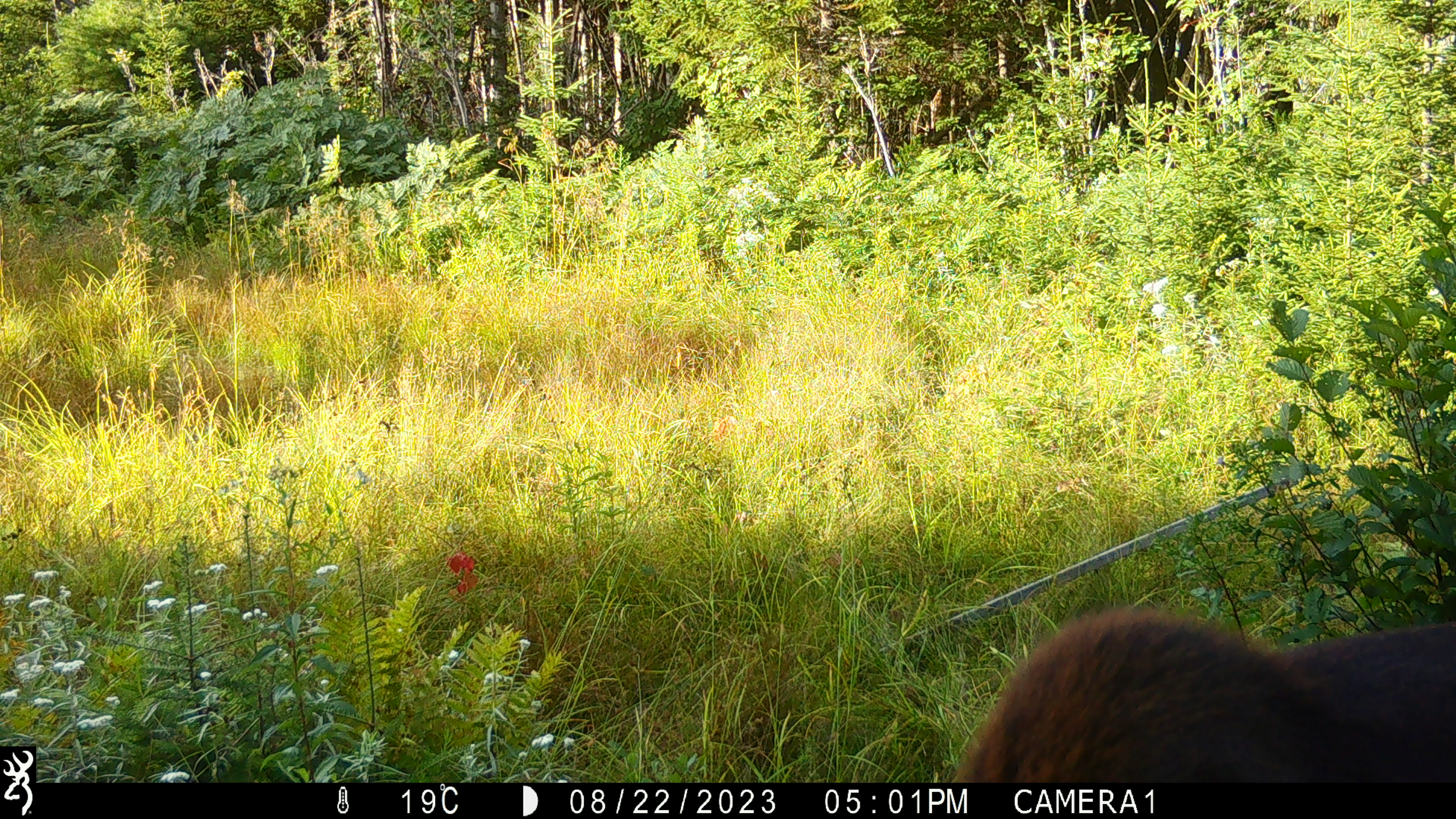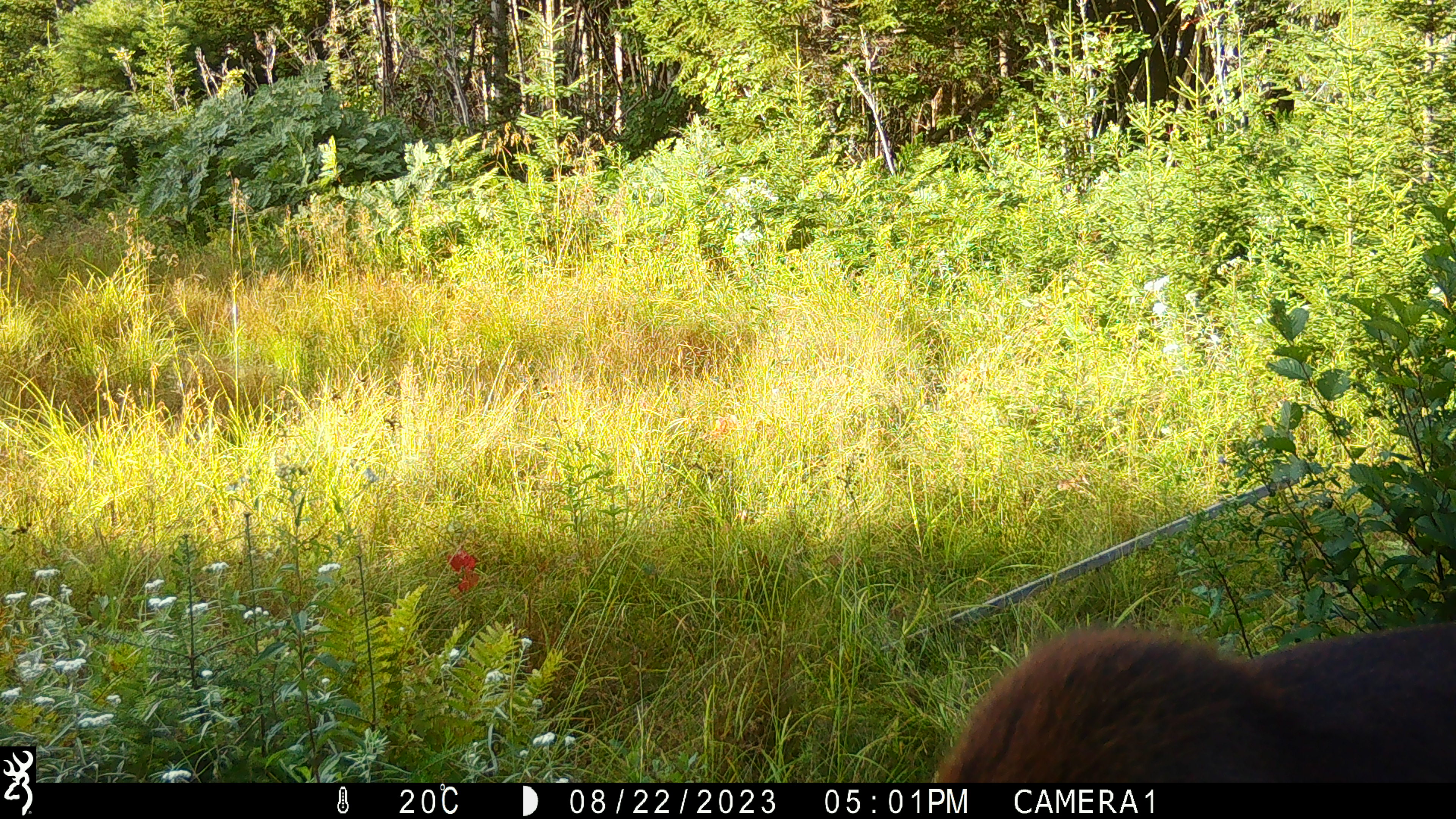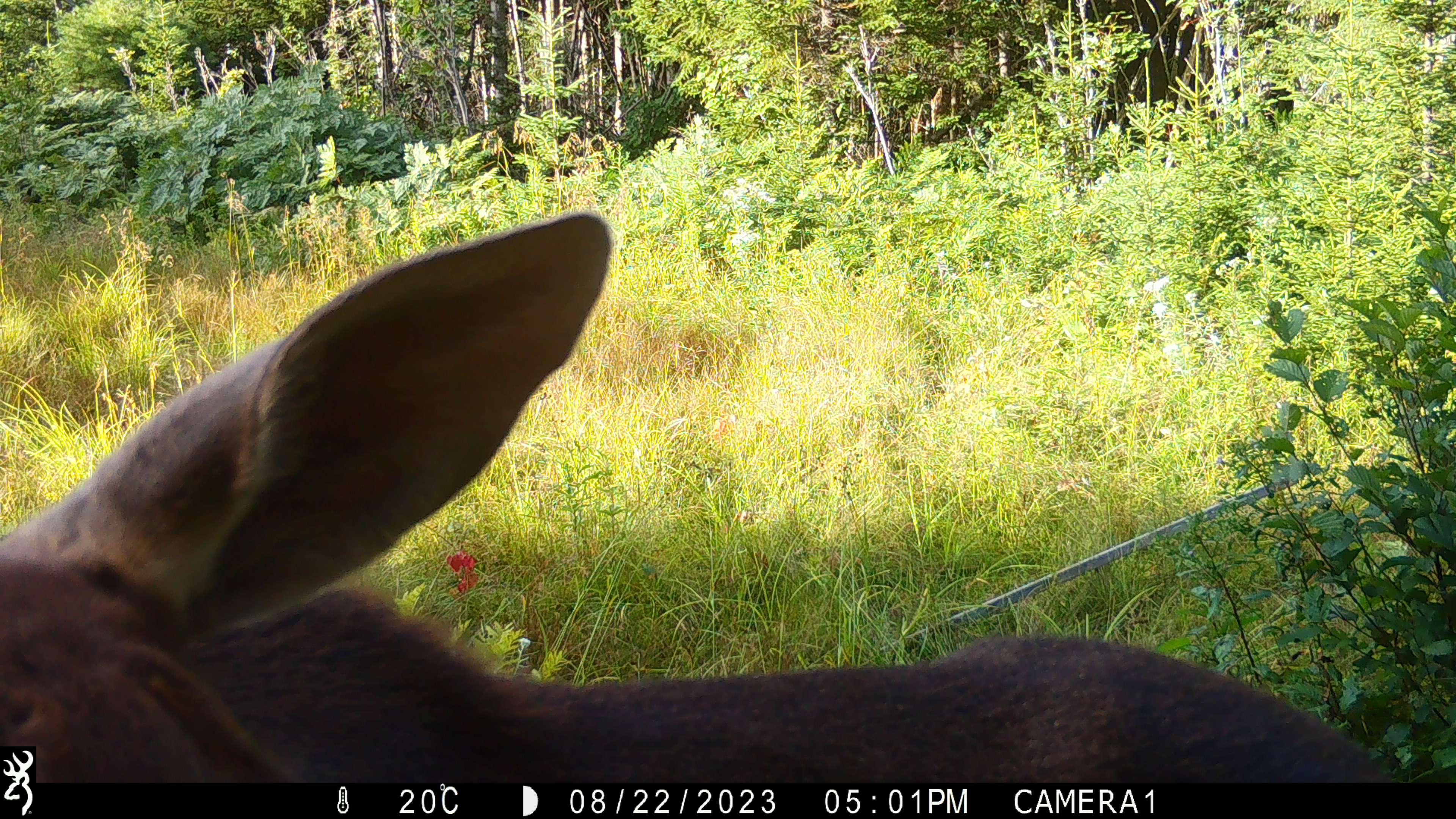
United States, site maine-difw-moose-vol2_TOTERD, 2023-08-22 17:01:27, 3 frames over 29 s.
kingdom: Animalia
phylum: Chordata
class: Mammalia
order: Artiodactyla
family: Cervidae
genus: Alces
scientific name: Alces alces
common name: moose